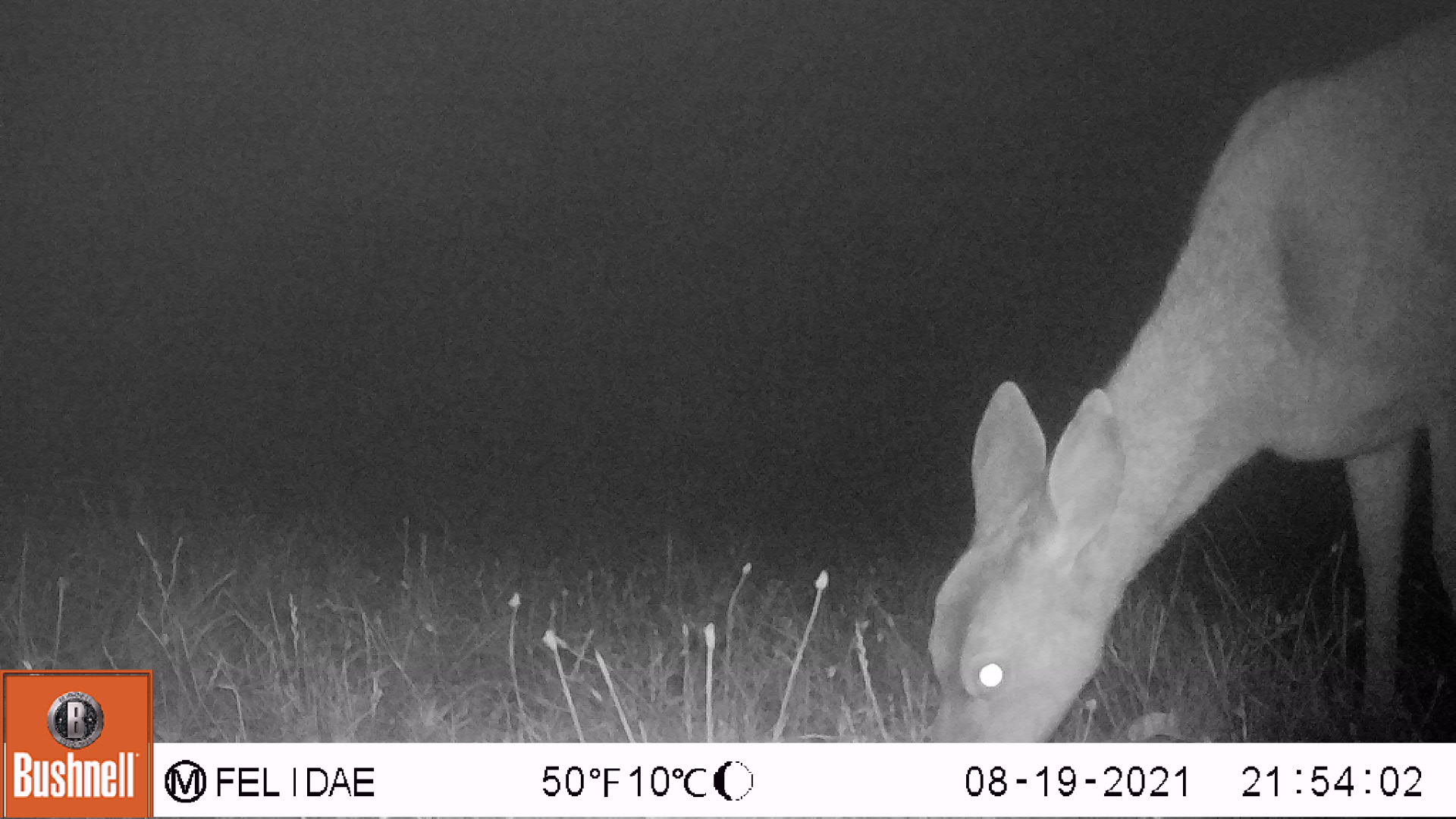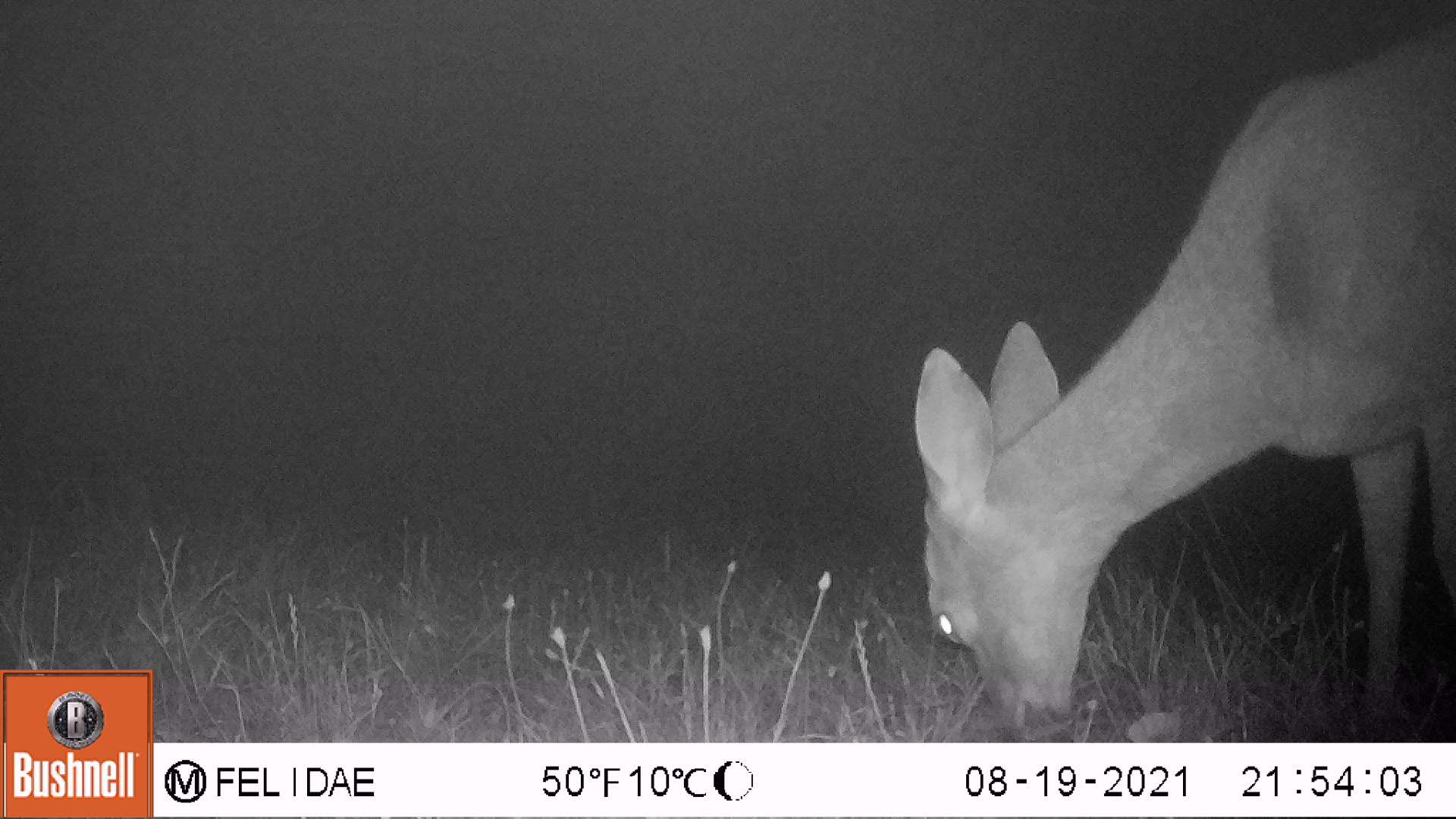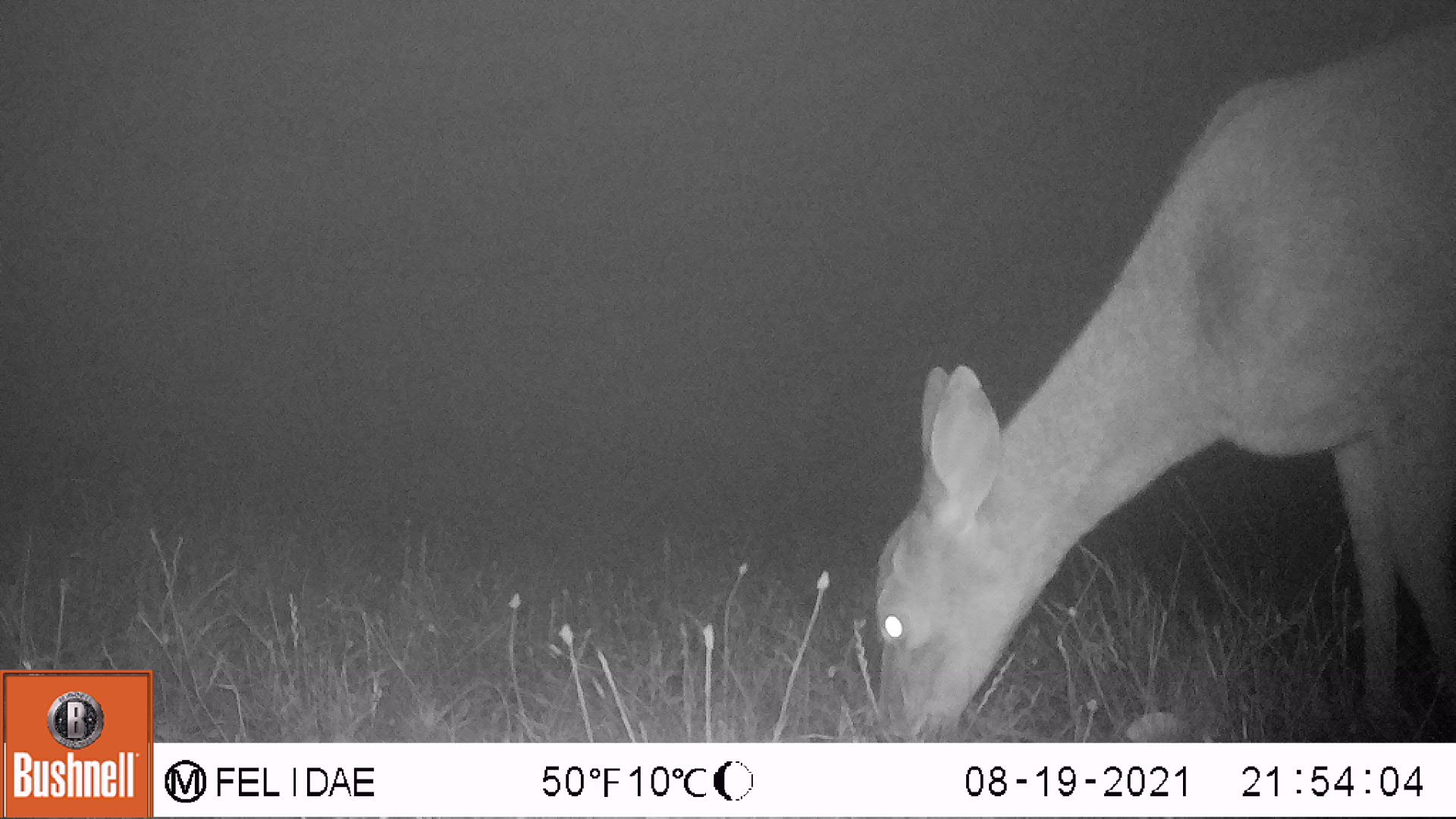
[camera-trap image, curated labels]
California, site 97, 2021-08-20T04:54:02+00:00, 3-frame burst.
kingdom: Animalia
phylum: Chordata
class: Mammalia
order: Artiodactyla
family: Cervidae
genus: Odocoileus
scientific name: Odocoileus hemionus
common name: mule deer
Mule deer (Odocoileus hemionus).